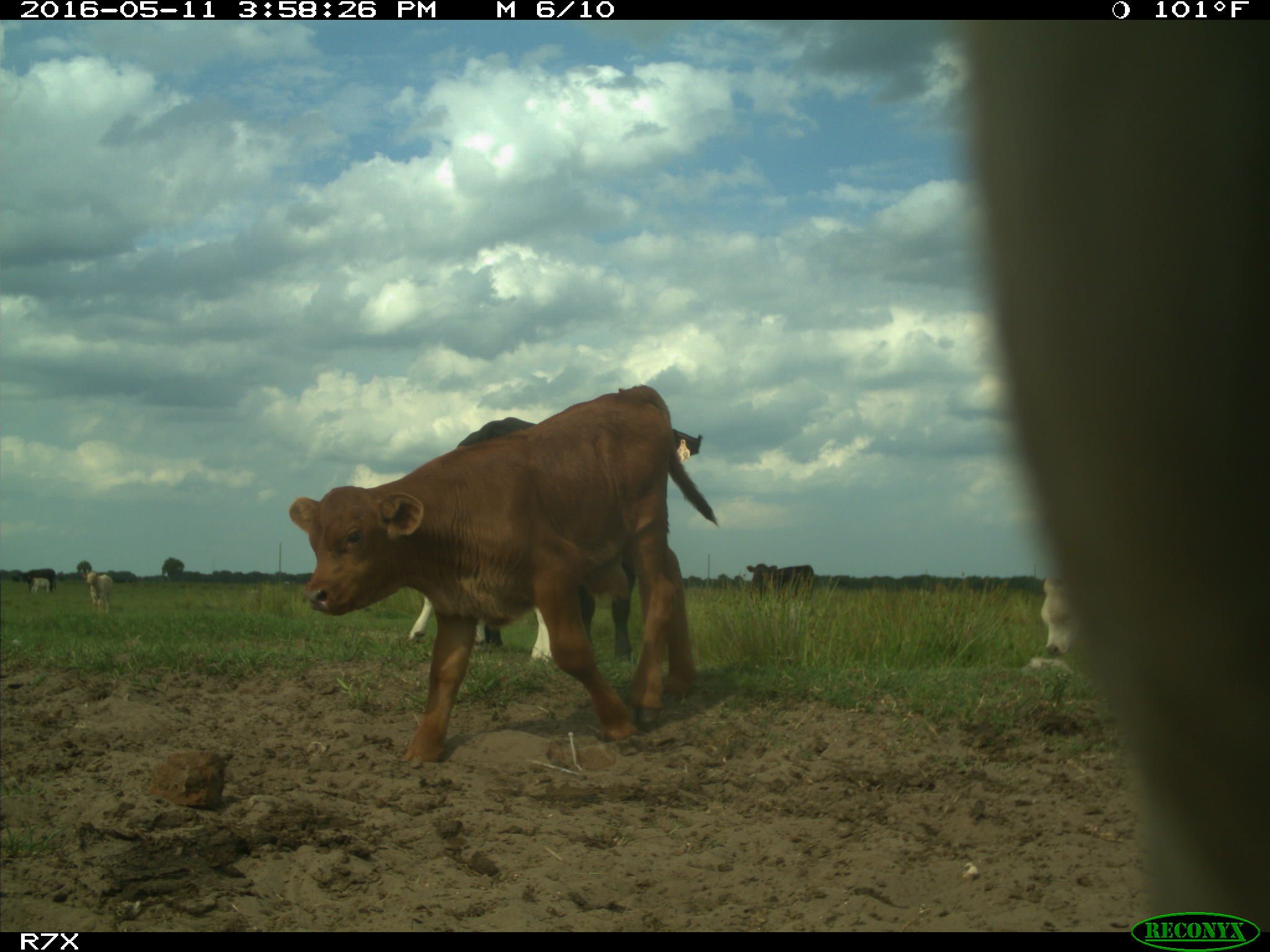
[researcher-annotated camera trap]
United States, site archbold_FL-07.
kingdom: Animalia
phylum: Chordata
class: Mammalia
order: Artiodactyla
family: Bovidae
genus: Bos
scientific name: Bos taurus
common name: domestic cow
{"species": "Bos taurus (domestic cow)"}